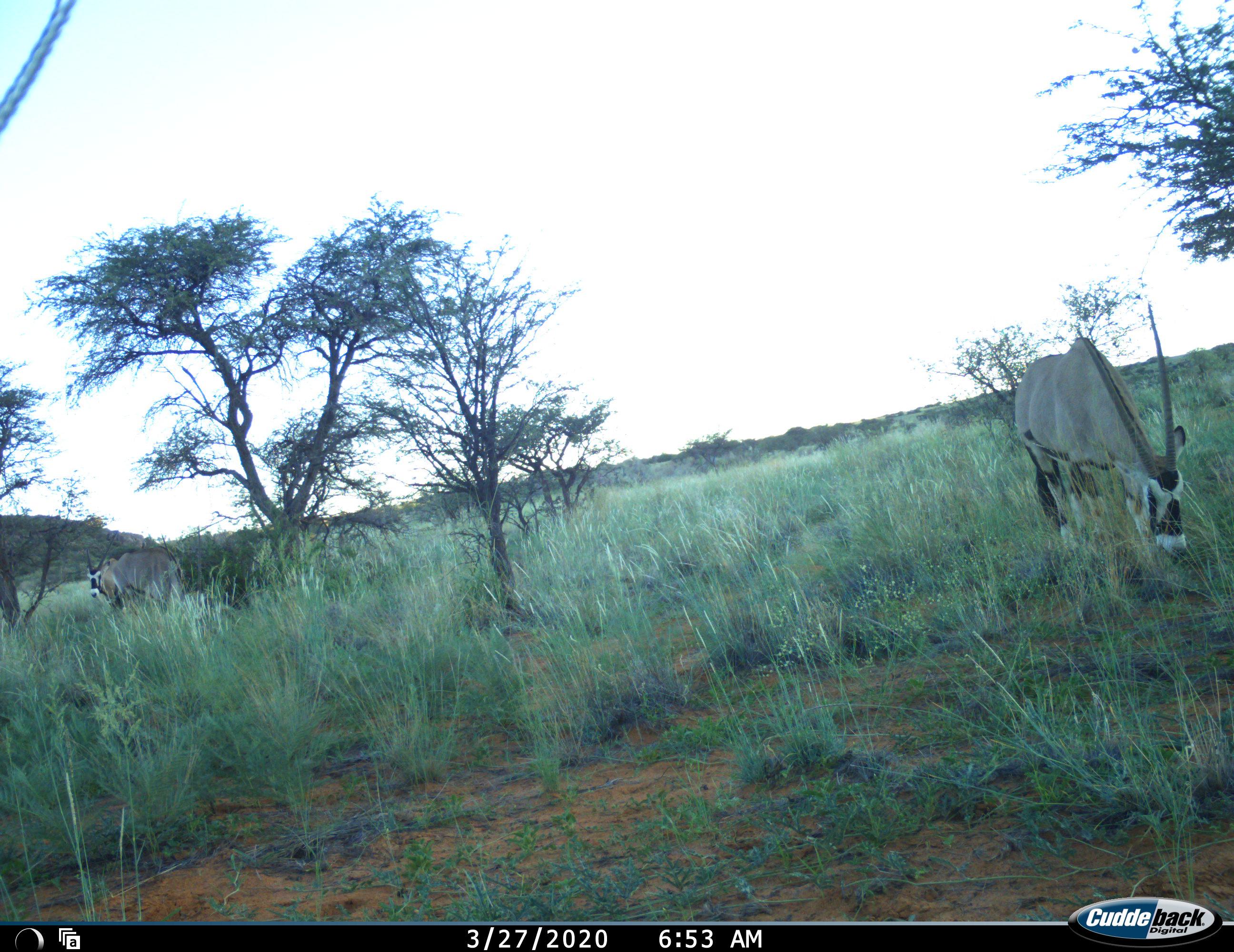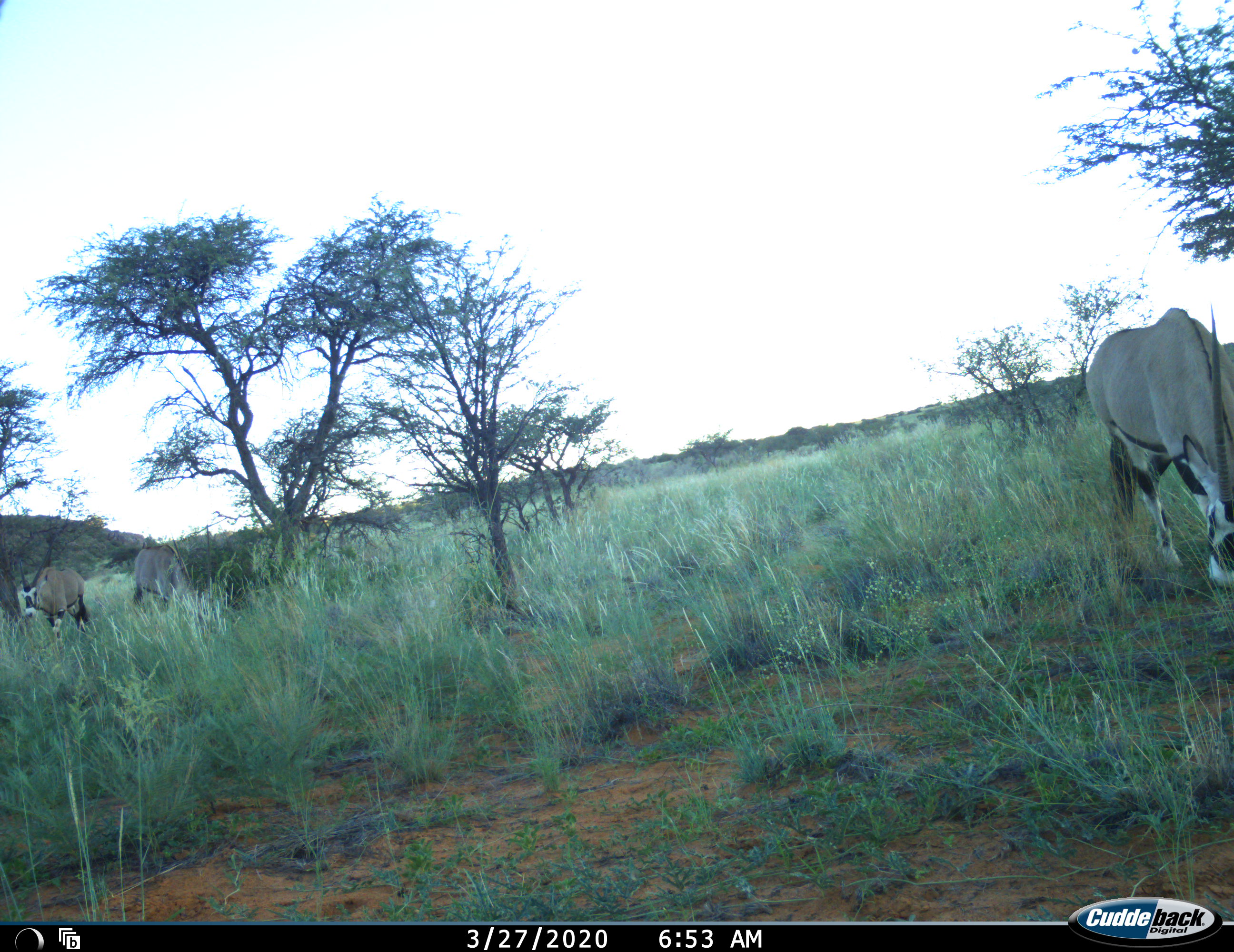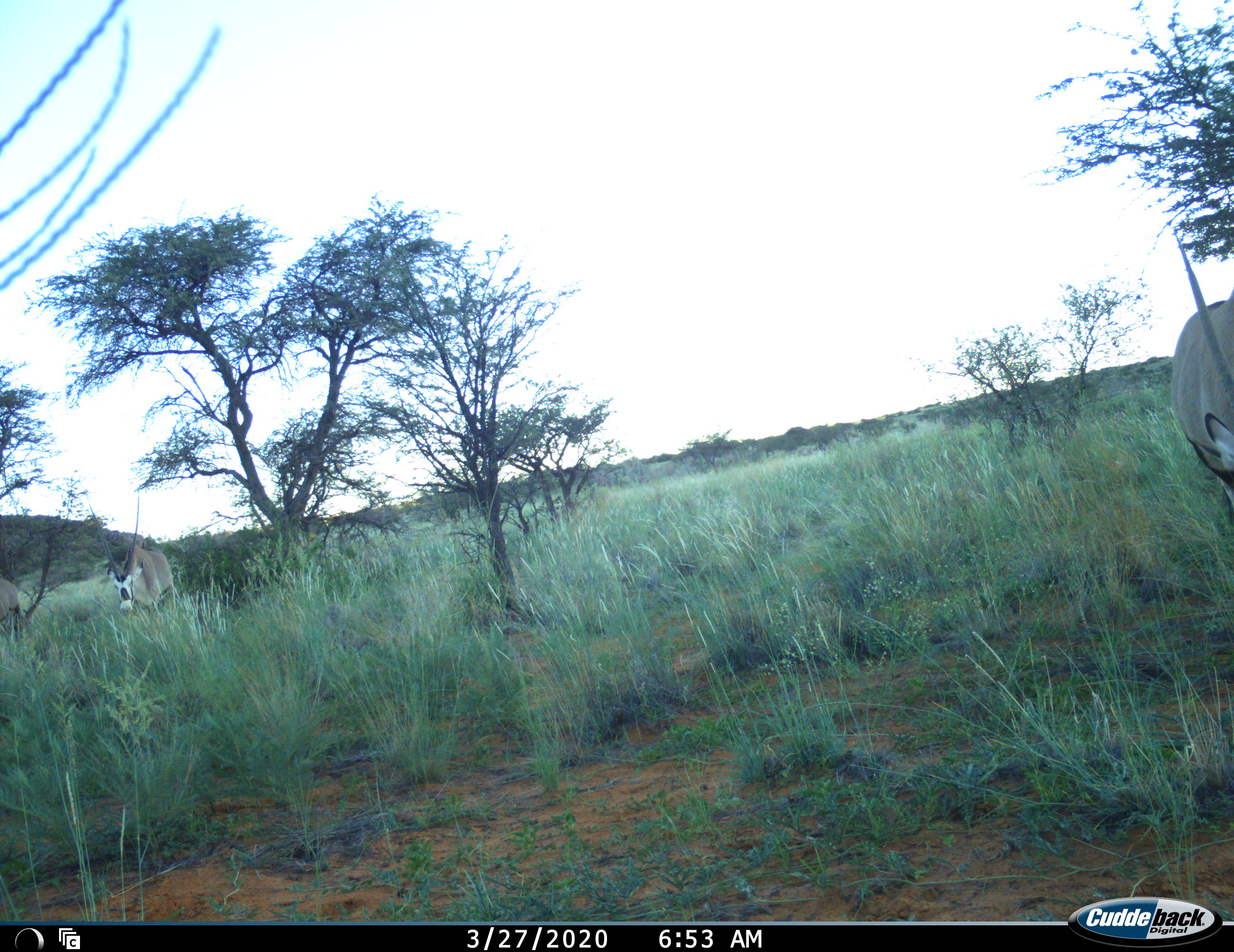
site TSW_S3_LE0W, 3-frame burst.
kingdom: Animalia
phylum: Chordata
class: Mammalia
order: Artiodactyla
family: Bovidae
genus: Oryx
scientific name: Oryx gazella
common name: gemsbok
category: oryx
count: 3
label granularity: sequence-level